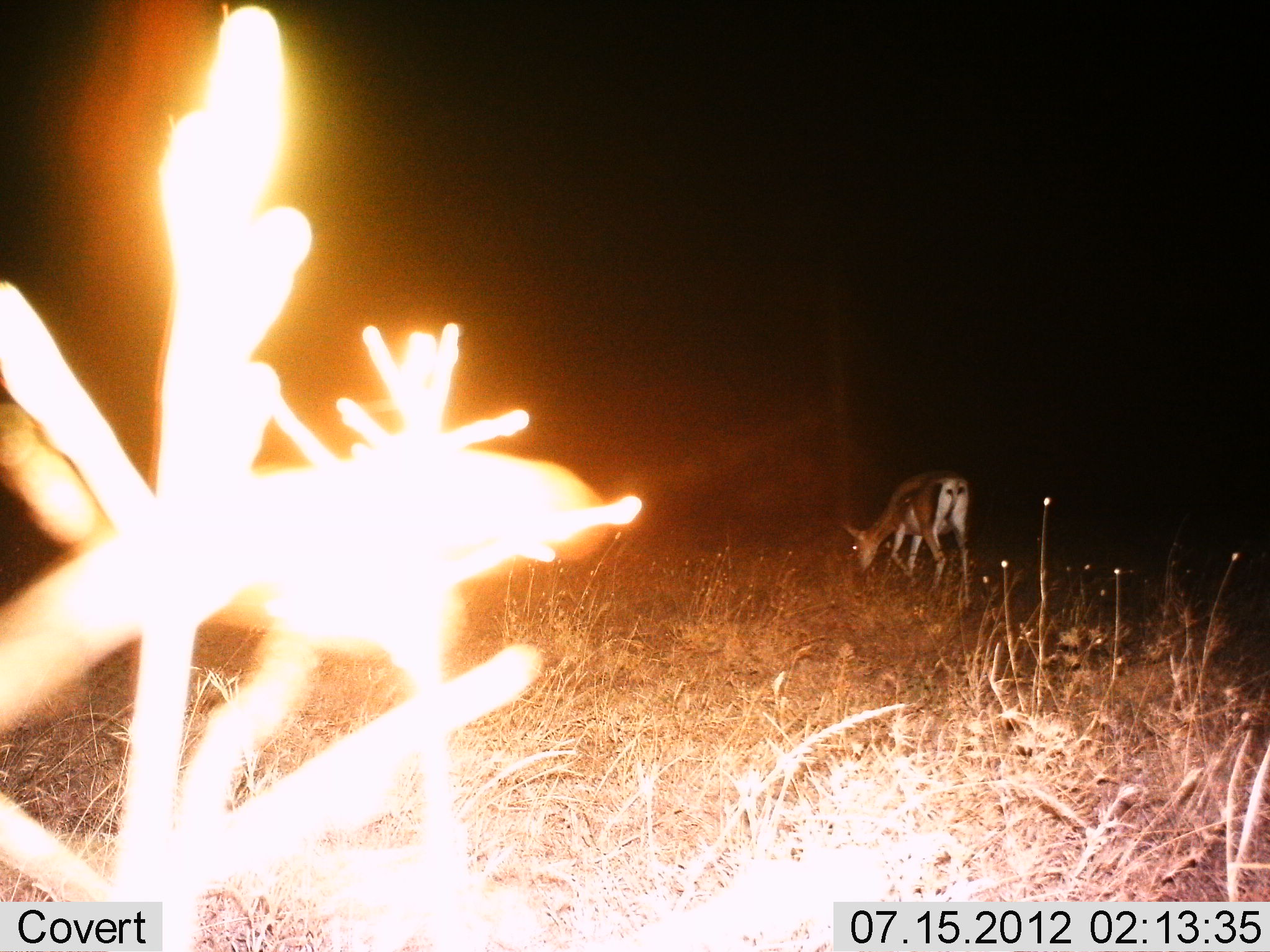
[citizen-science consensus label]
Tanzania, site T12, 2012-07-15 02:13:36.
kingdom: Animalia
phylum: Chordata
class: Mammalia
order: Artiodactyla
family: Bovidae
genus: Nanger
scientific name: Nanger granti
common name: grant's gazelle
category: gazellegrants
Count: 1.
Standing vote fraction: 40%.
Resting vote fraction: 0%.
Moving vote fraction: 0%.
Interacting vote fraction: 0%.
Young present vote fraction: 0%.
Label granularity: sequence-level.